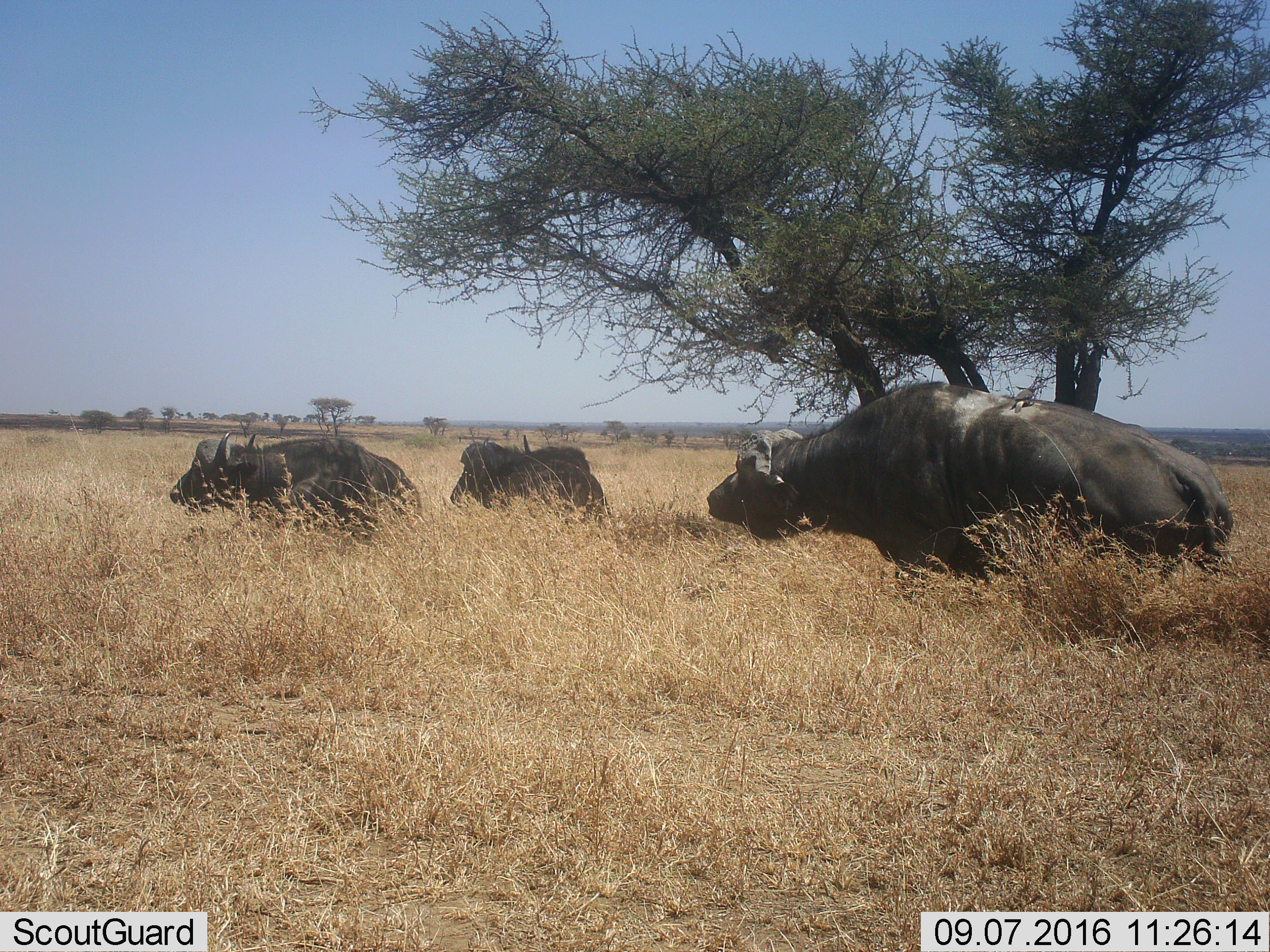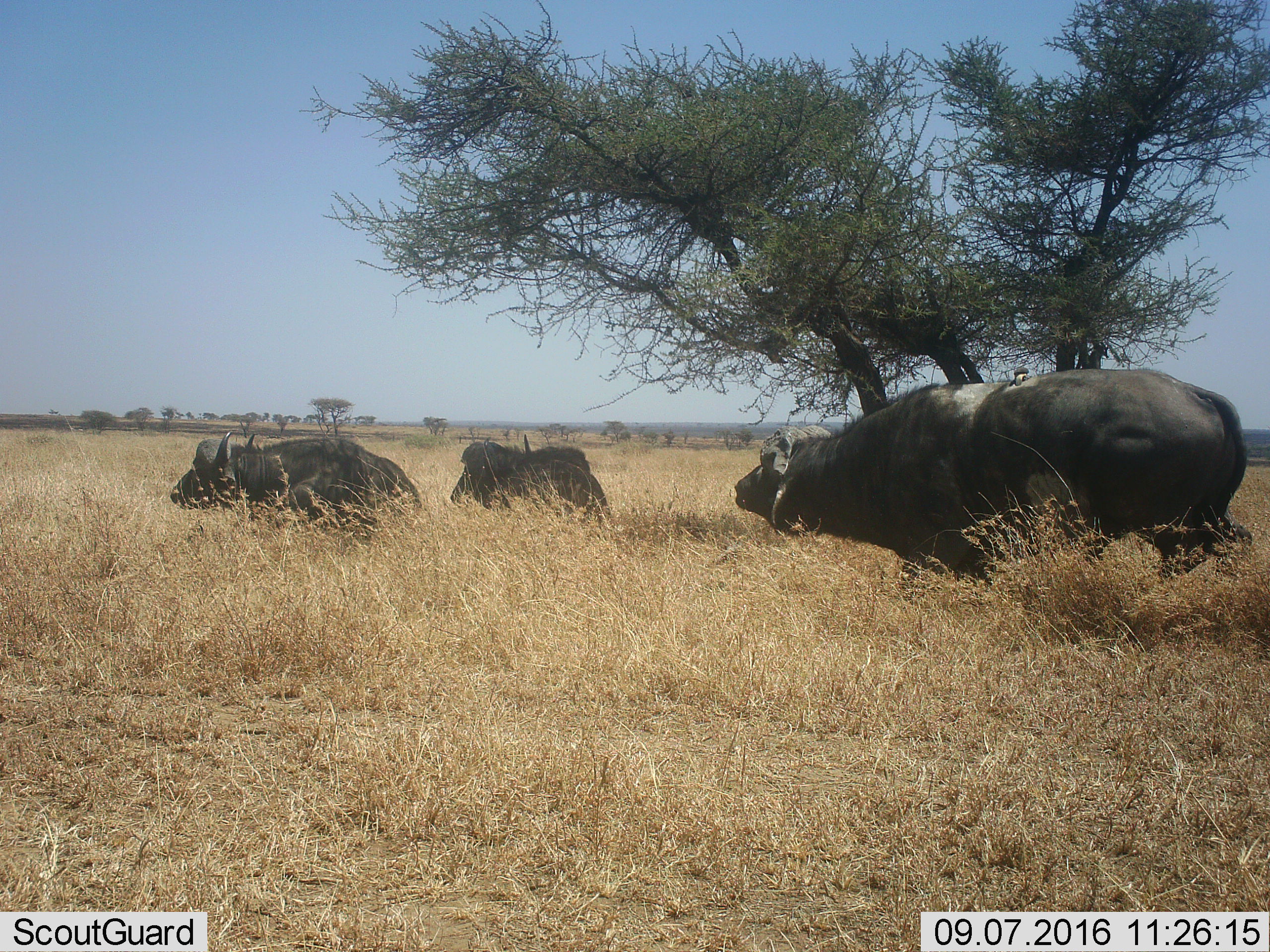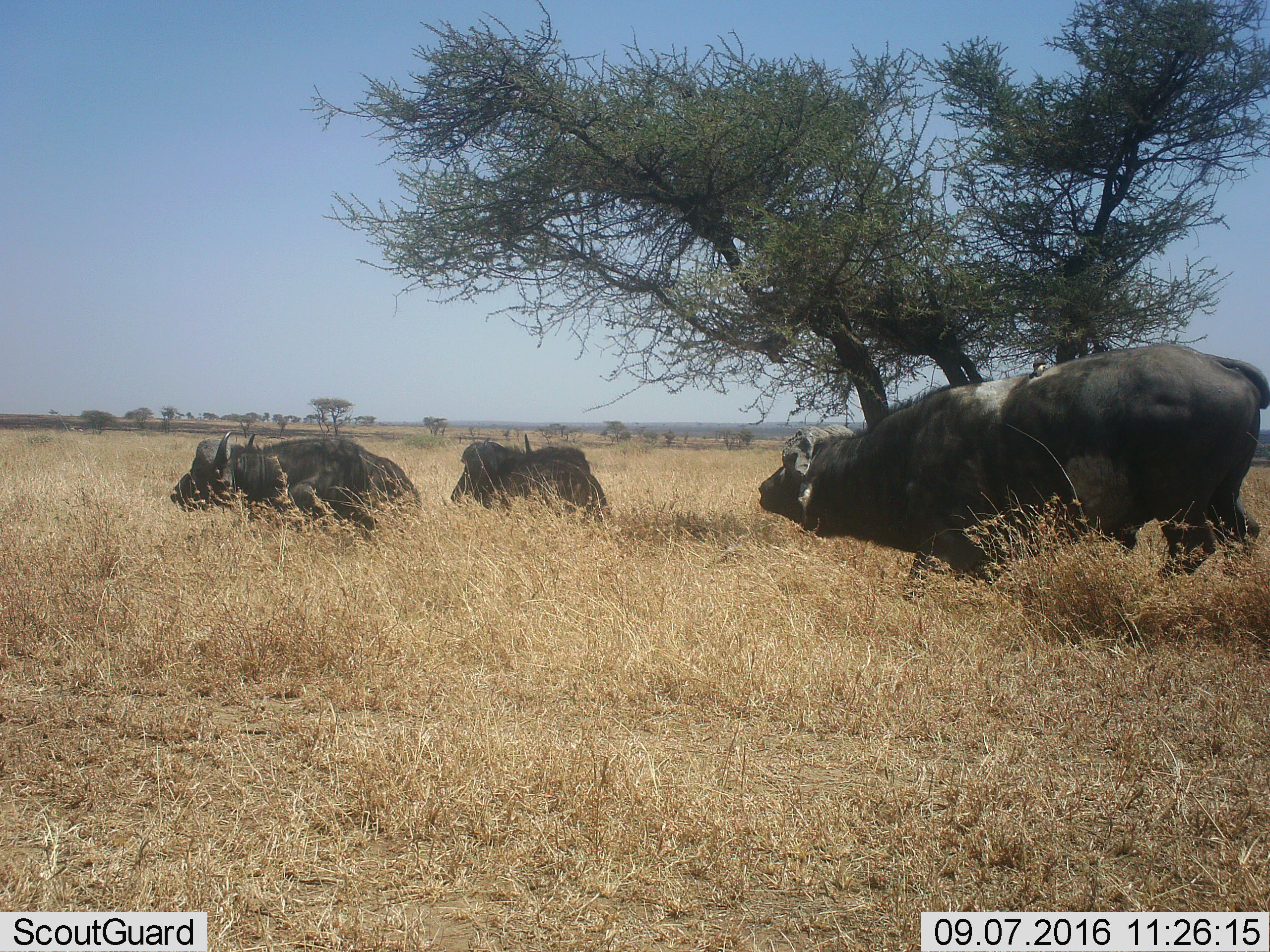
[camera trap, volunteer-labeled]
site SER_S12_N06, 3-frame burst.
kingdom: Animalia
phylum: Chordata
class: Mammalia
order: Artiodactyla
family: Bovidae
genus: Syncerus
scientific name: Syncerus caffer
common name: african buffalo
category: buffalo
Buffalo (african buffalo) (Syncerus caffer), count 3. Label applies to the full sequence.